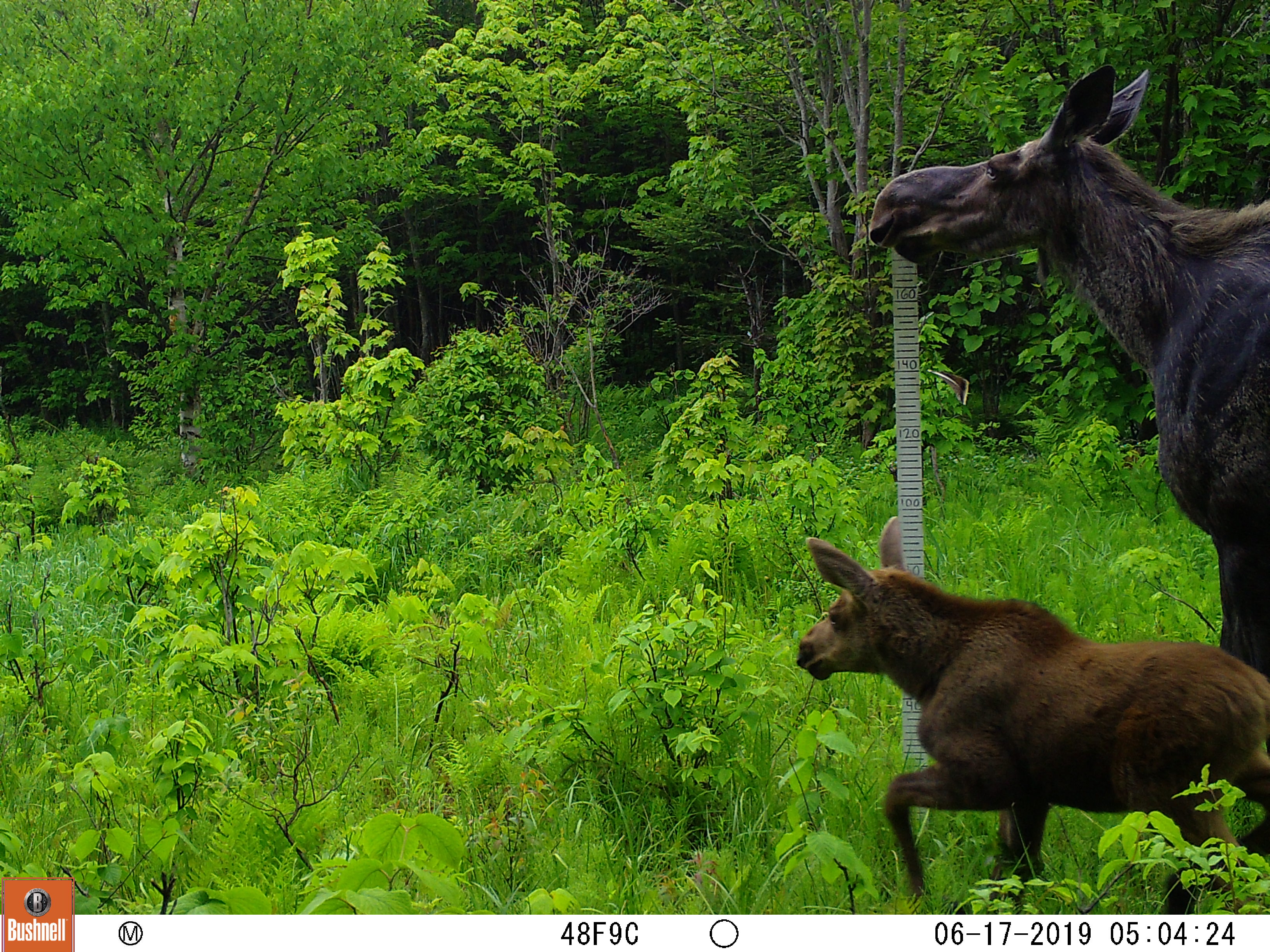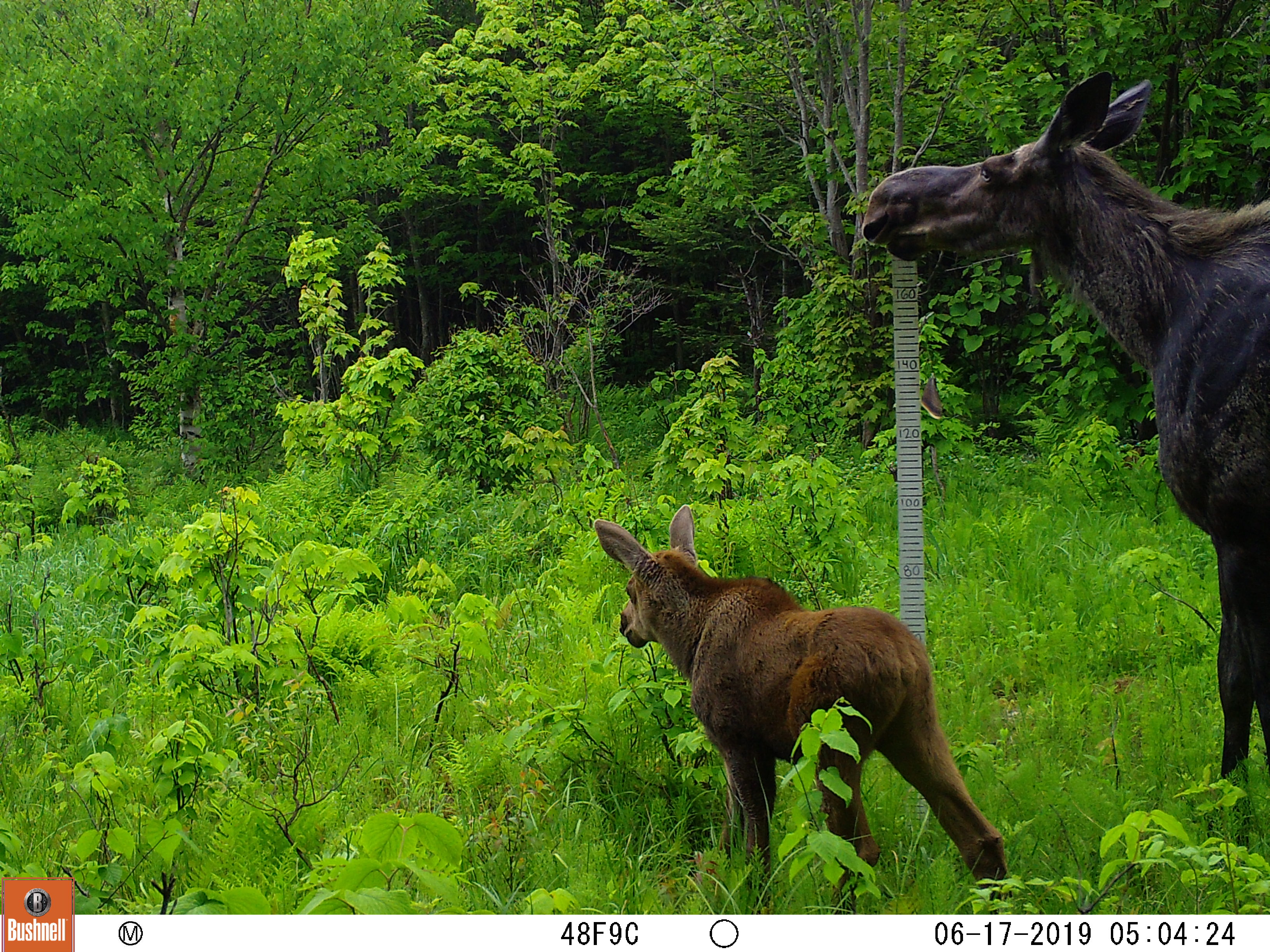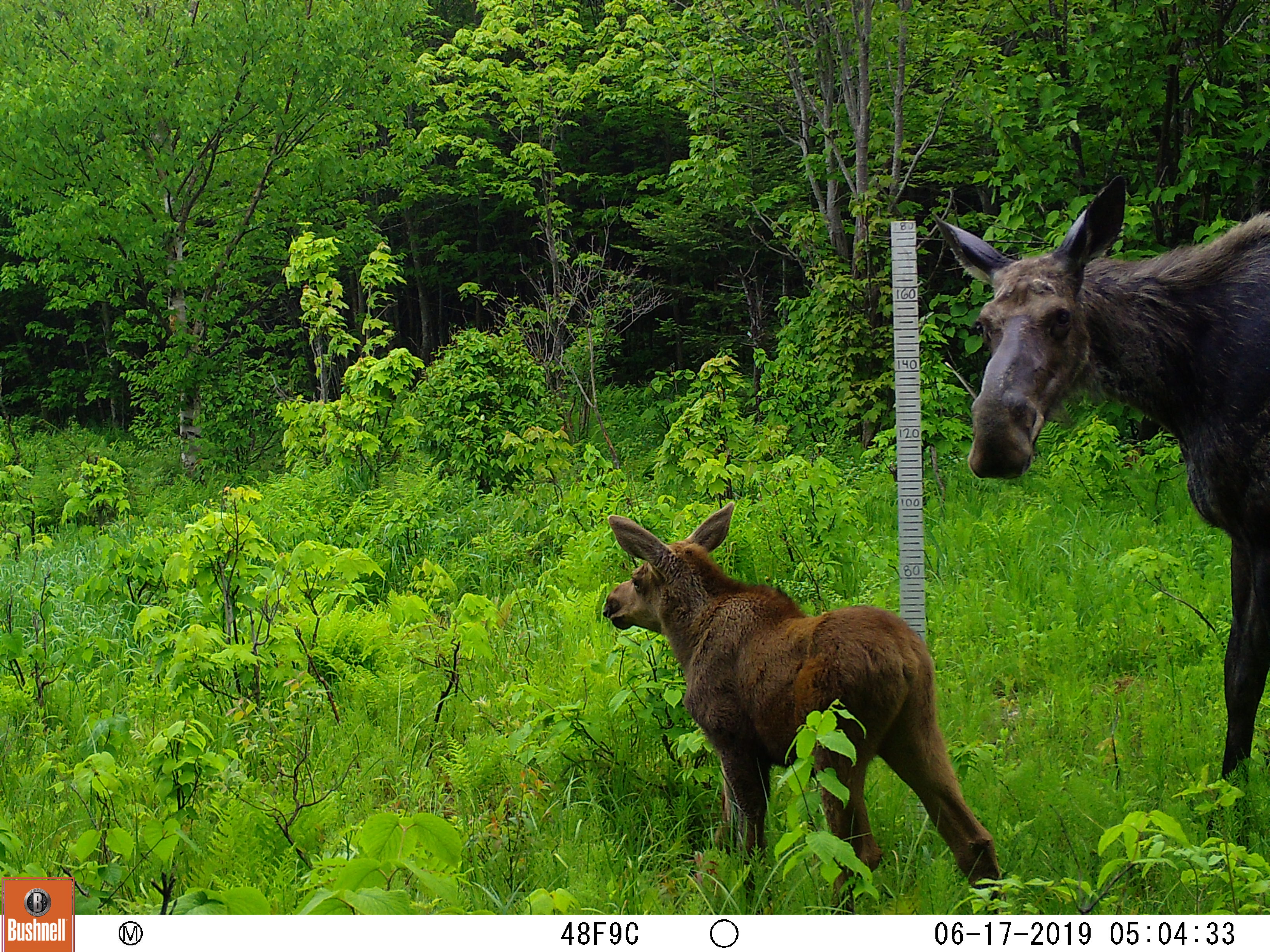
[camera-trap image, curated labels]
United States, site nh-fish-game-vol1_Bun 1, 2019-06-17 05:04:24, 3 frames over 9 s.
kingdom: Animalia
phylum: Chordata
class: Mammalia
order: Artiodactyla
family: Cervidae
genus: Alces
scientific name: Alces alces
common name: moose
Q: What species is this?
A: Moose (Alces alces).